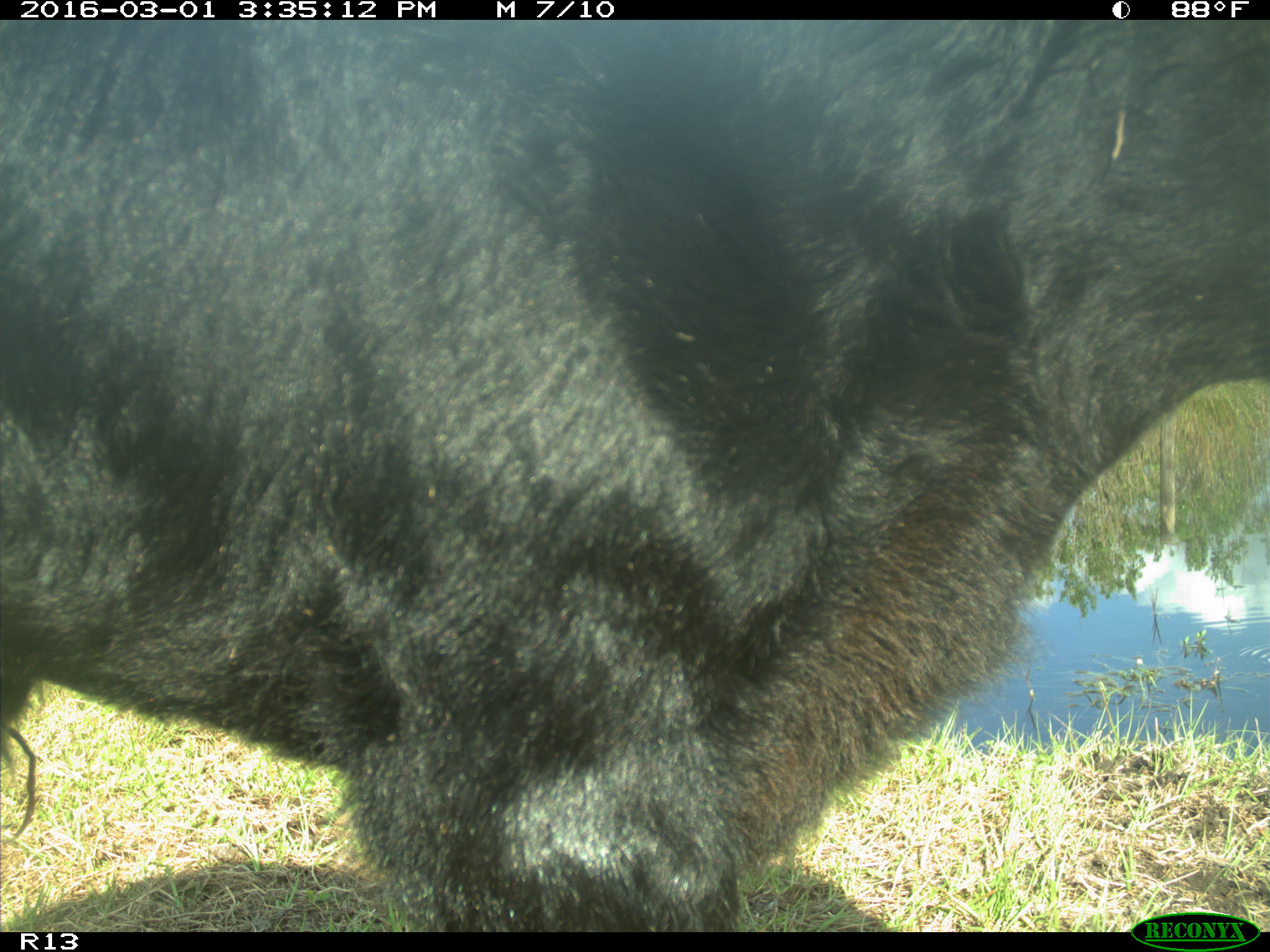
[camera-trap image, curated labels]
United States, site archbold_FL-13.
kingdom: Animalia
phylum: Chordata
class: Mammalia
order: Artiodactyla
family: Bovidae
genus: Bos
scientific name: Bos taurus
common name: domestic cow